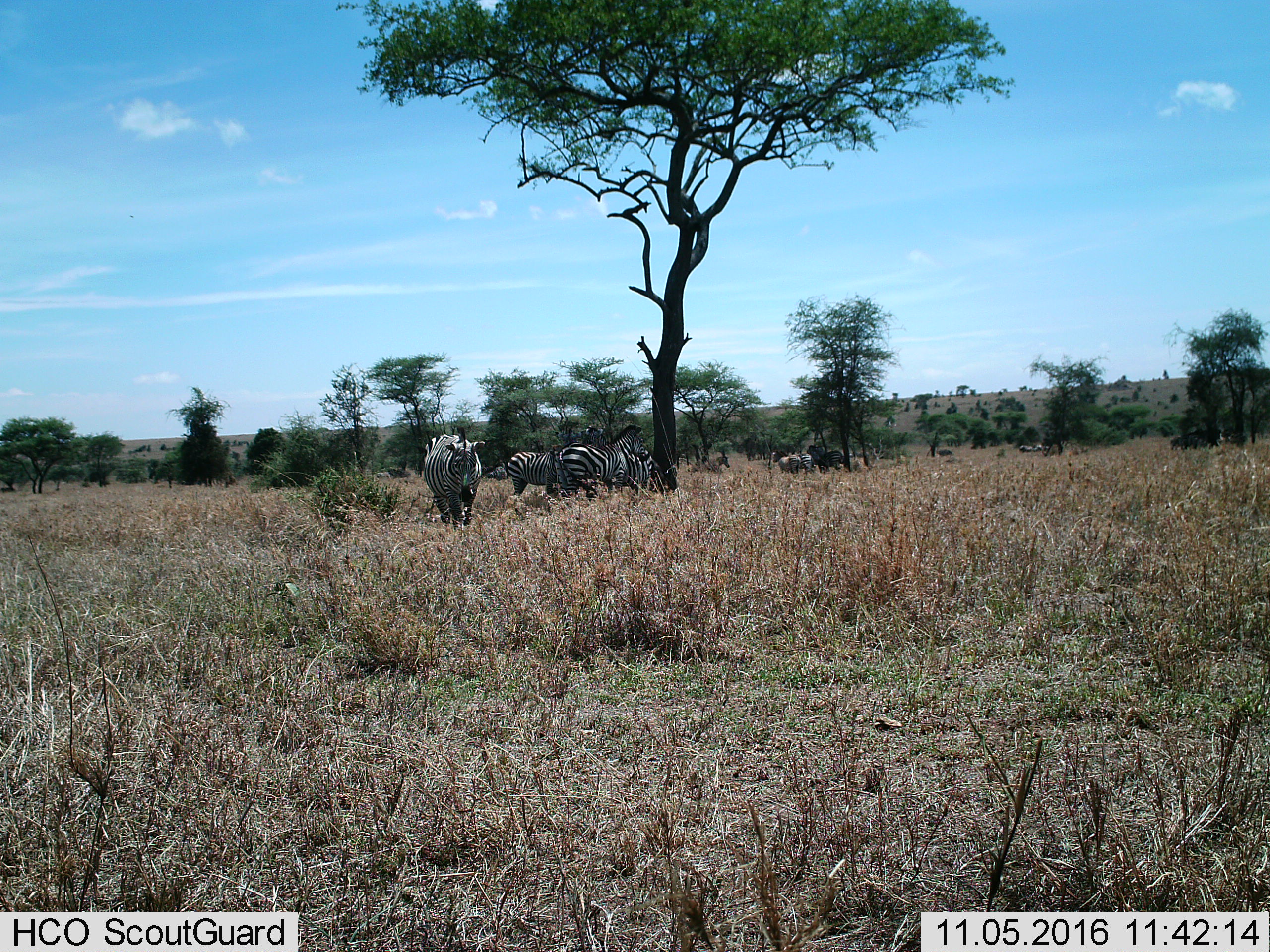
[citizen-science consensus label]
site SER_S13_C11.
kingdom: Animalia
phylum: Chordata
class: Mammalia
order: Perissodactyla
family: Equidae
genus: Equus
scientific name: Equus quagga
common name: plains zebra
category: zebraplains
Zebraplains (plains zebra) (Equus quagga), count 11-50. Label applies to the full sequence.